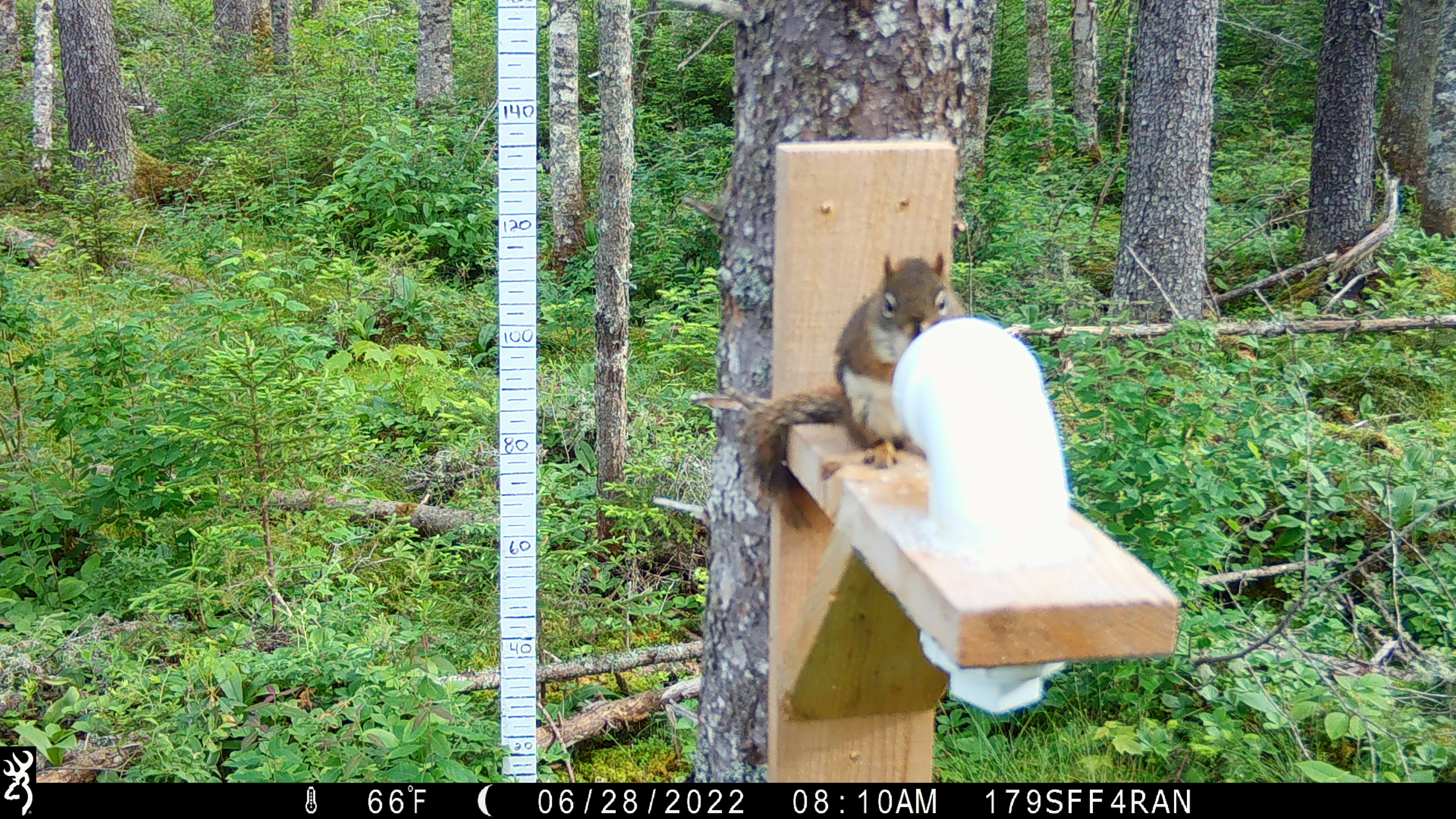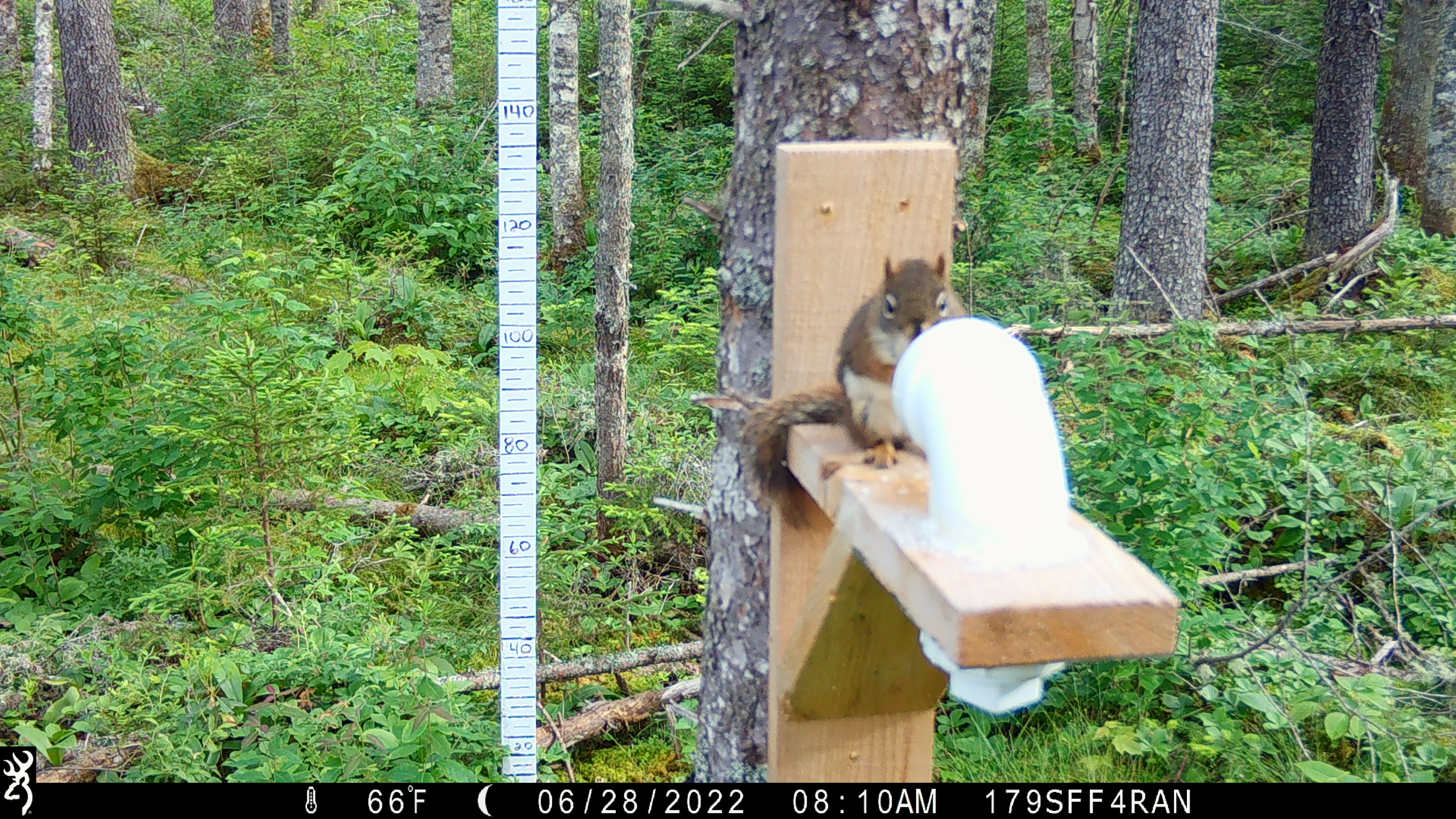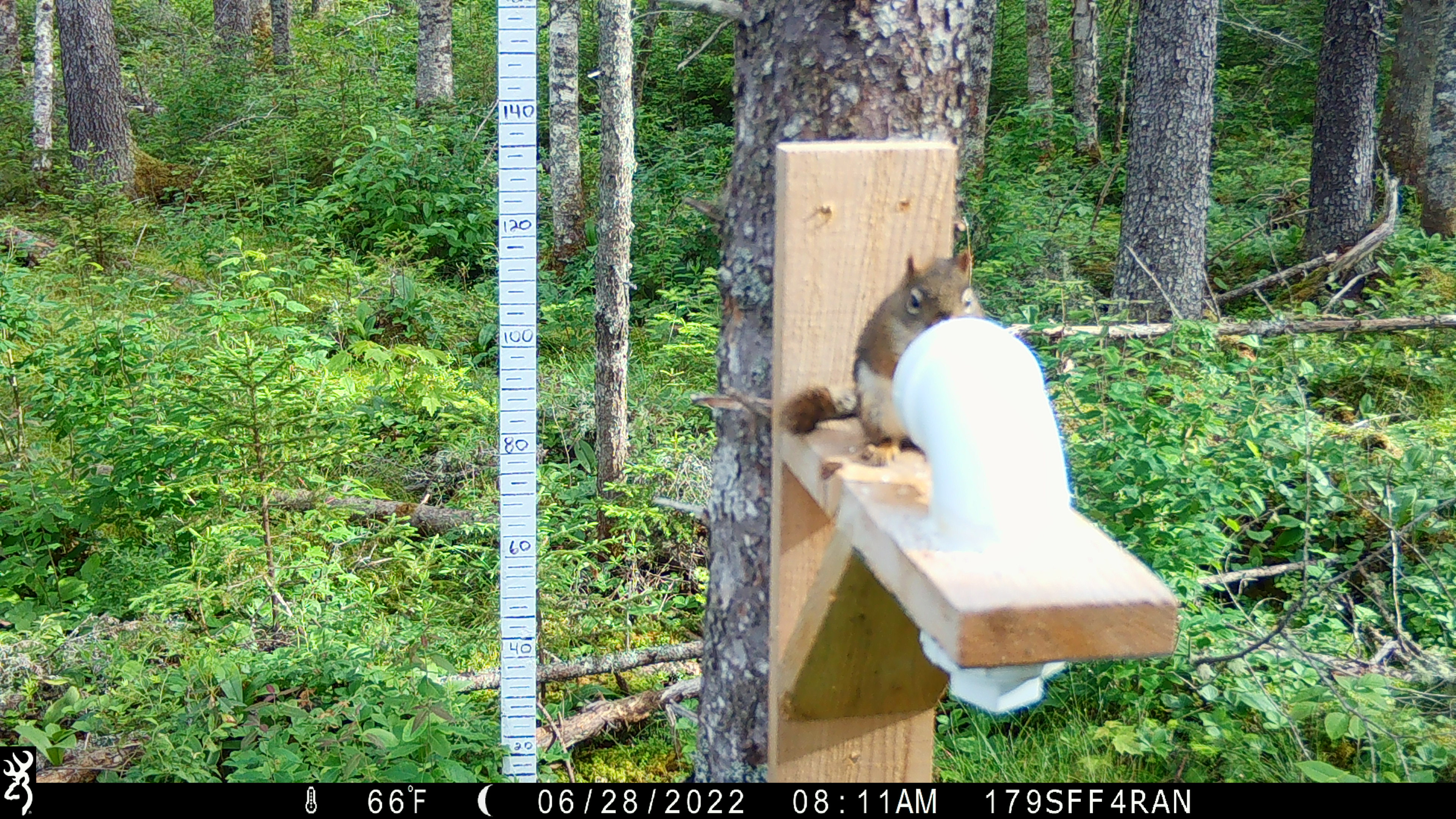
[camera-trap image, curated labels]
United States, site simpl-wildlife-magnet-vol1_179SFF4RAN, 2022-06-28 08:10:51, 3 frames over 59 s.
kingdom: Animalia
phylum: Chordata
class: Mammalia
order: Rodentia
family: Sciuridae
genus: Tamiasciurus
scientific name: Tamiasciurus hudsonicus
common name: red squirrel